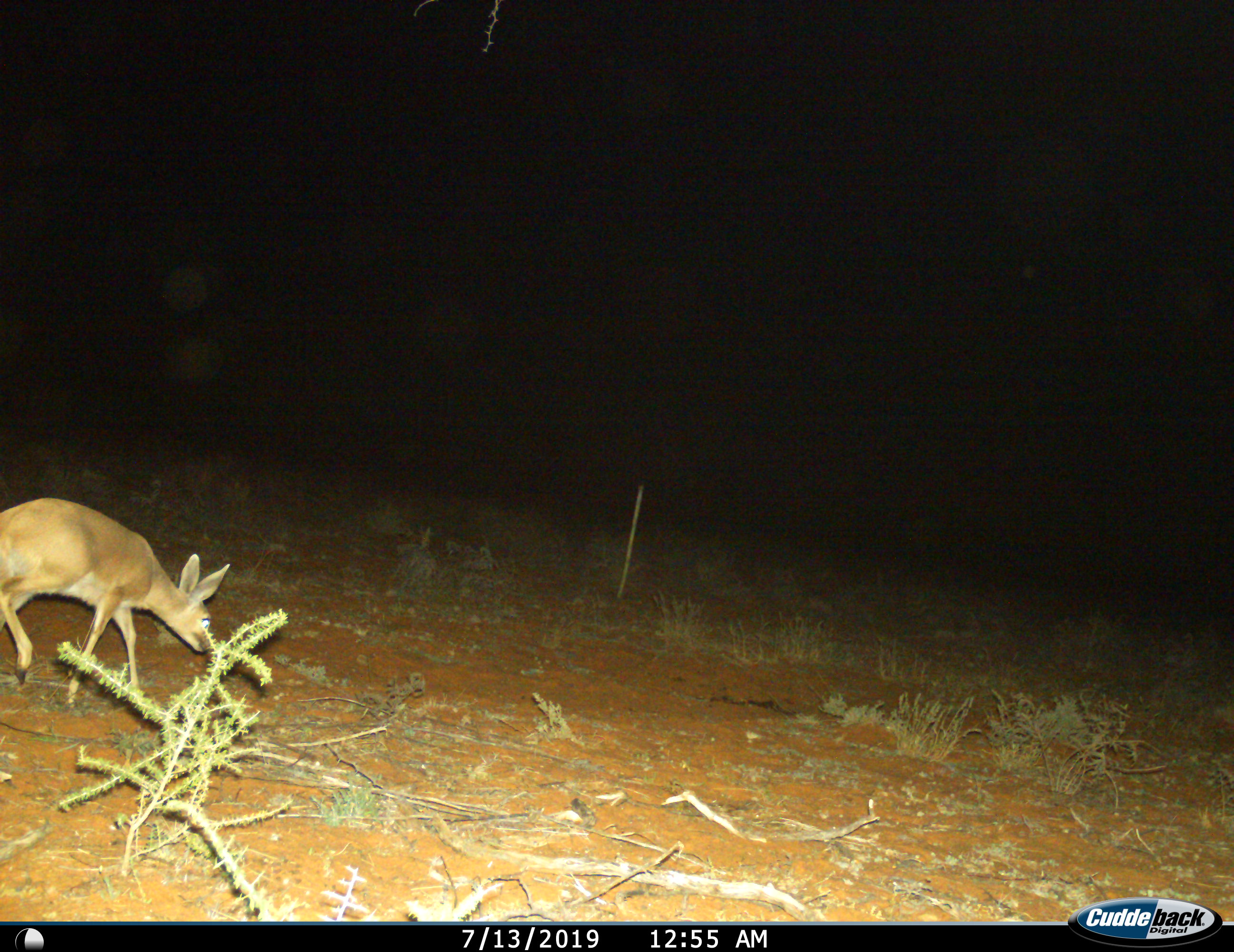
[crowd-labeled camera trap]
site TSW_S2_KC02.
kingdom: Animalia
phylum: Chordata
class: Mammalia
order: Artiodactyla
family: Bovidae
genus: Raphicerus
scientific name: Raphicerus campestris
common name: steenbok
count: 1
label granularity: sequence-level